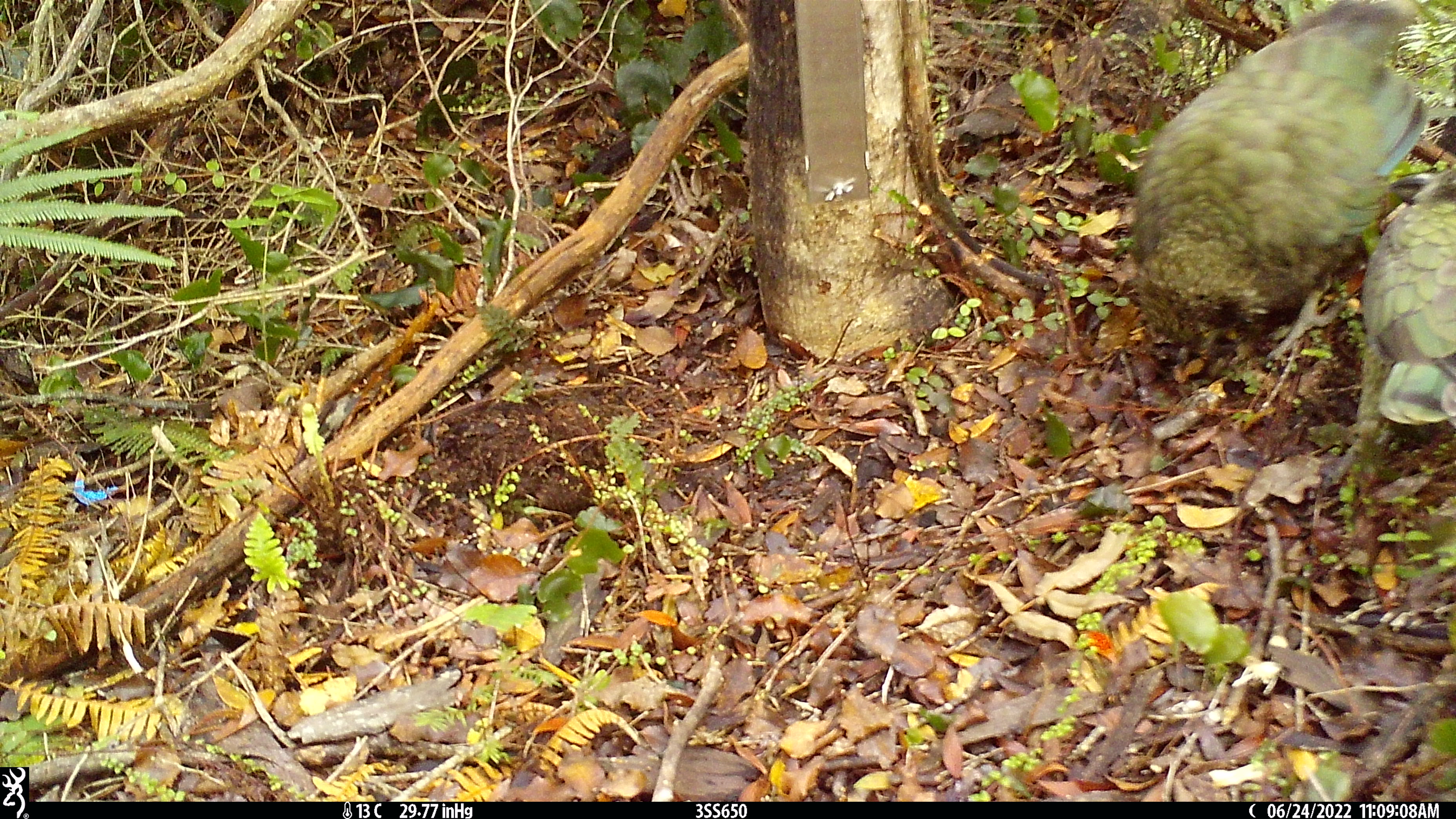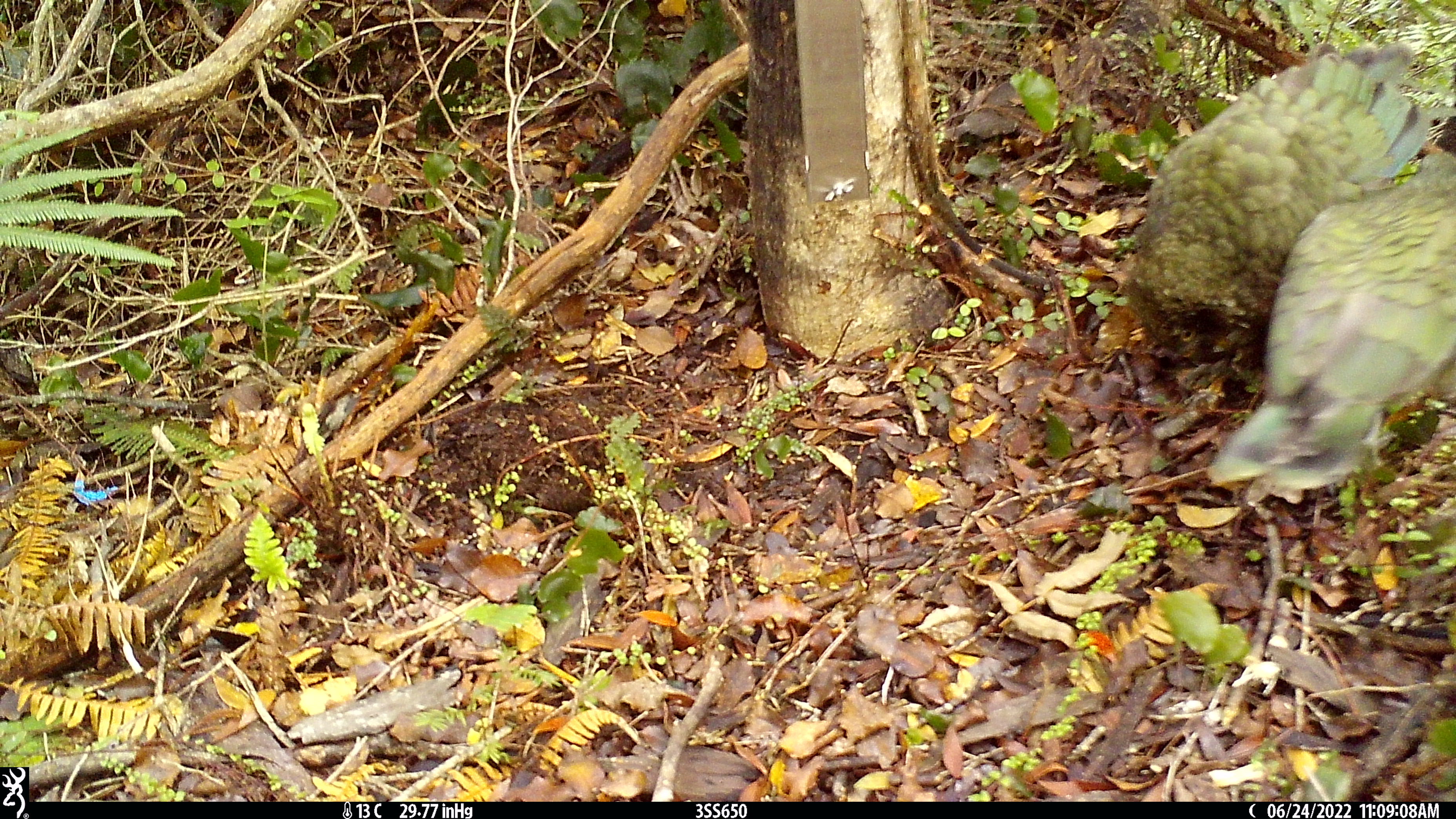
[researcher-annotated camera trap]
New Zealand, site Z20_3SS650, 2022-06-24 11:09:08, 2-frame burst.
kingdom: Animalia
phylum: Chordata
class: Aves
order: Psittaciformes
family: Strigopidae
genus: Nestor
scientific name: Nestor notabilis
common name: kea